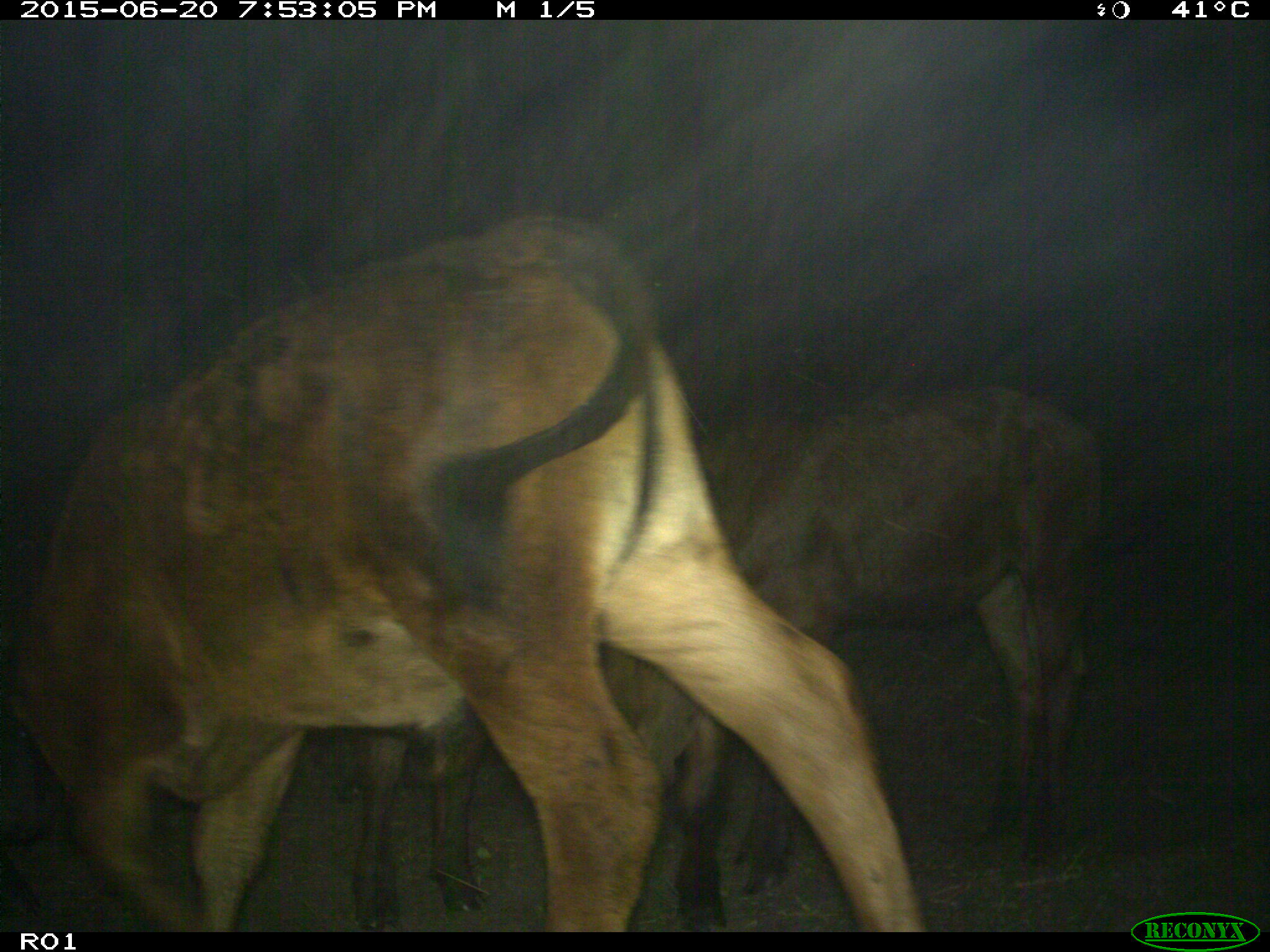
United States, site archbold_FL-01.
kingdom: Animalia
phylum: Chordata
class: Mammalia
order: Artiodactyla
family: Bovidae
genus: Bos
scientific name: Bos taurus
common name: domestic cow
Bos taurus (domestic cow).